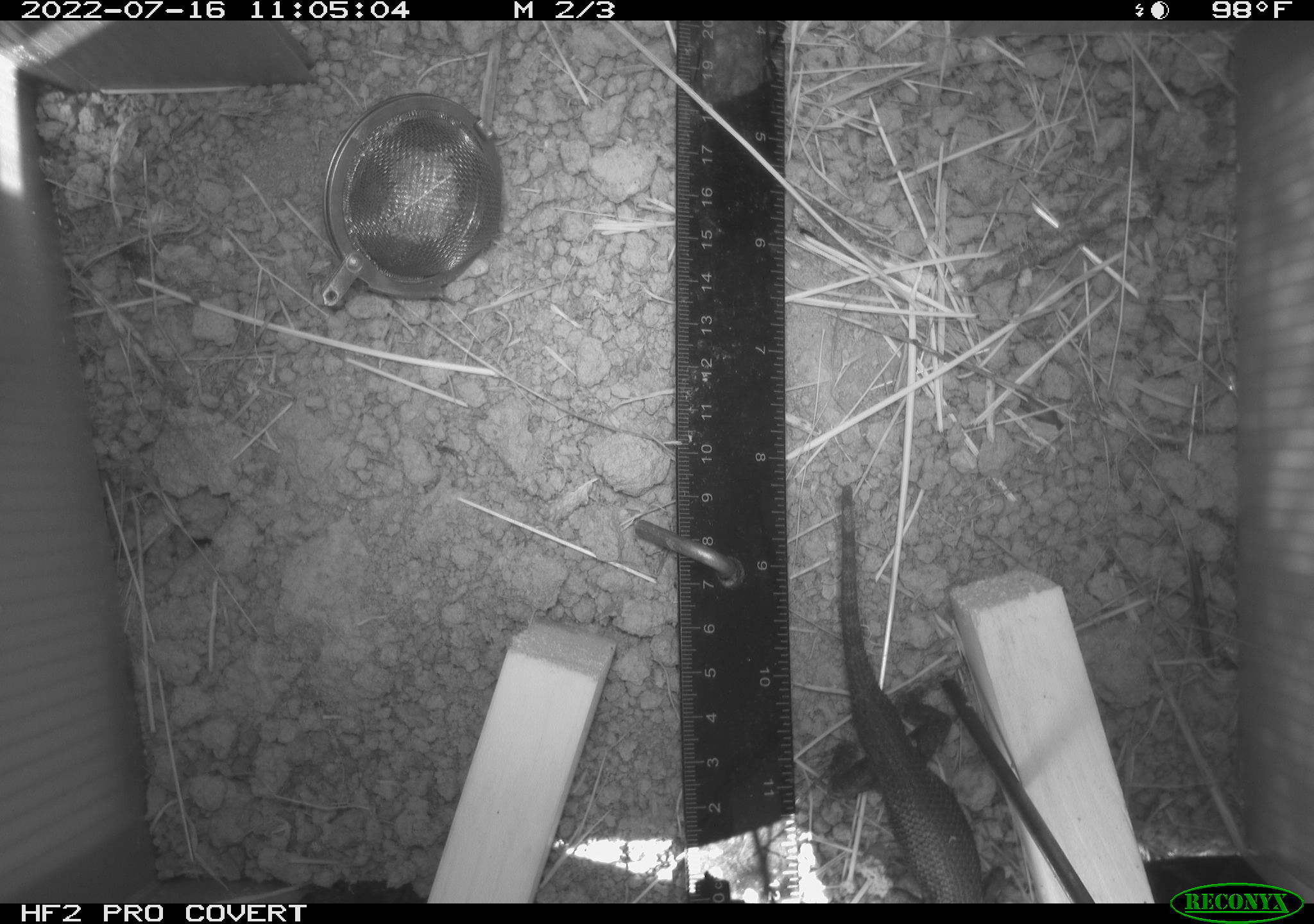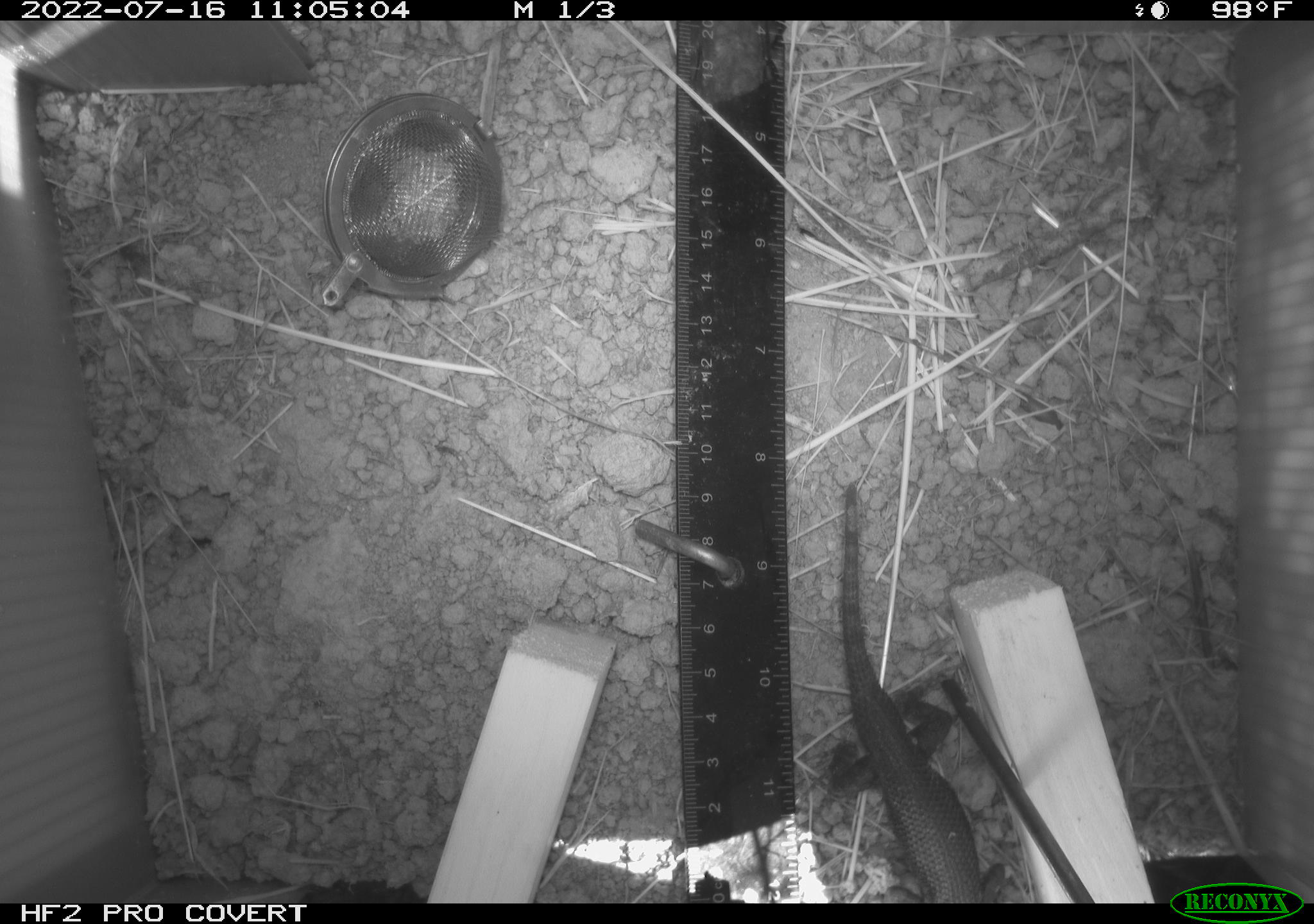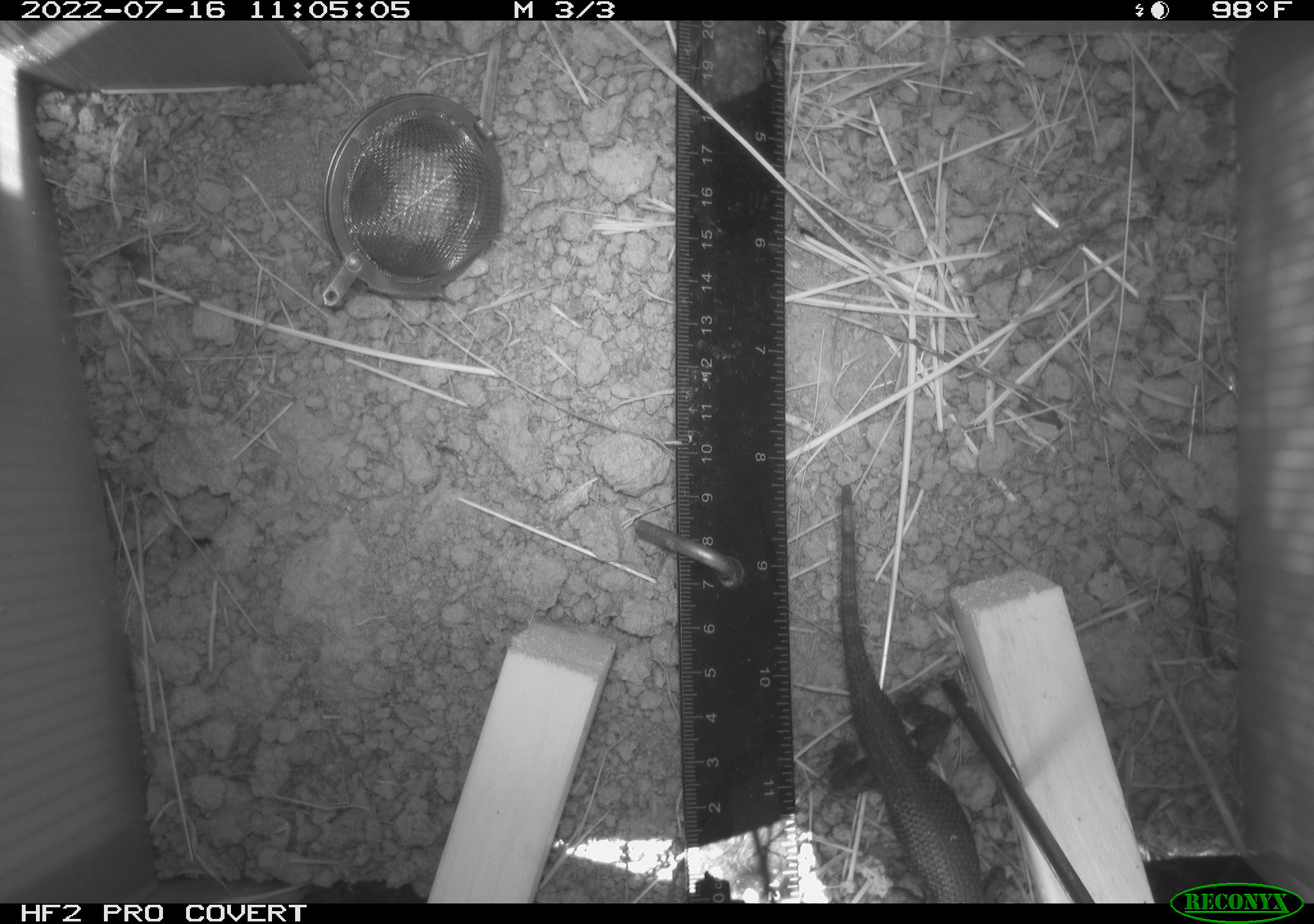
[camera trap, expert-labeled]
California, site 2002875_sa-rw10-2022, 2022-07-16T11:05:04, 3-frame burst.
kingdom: Animalia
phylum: Chordata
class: Reptilia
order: Squamata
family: Phrynosomatidae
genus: Sceloporus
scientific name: Sceloporus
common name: spiny lizards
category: sceloporus species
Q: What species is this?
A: Sceloporus species (spiny lizards) (Sceloporus).